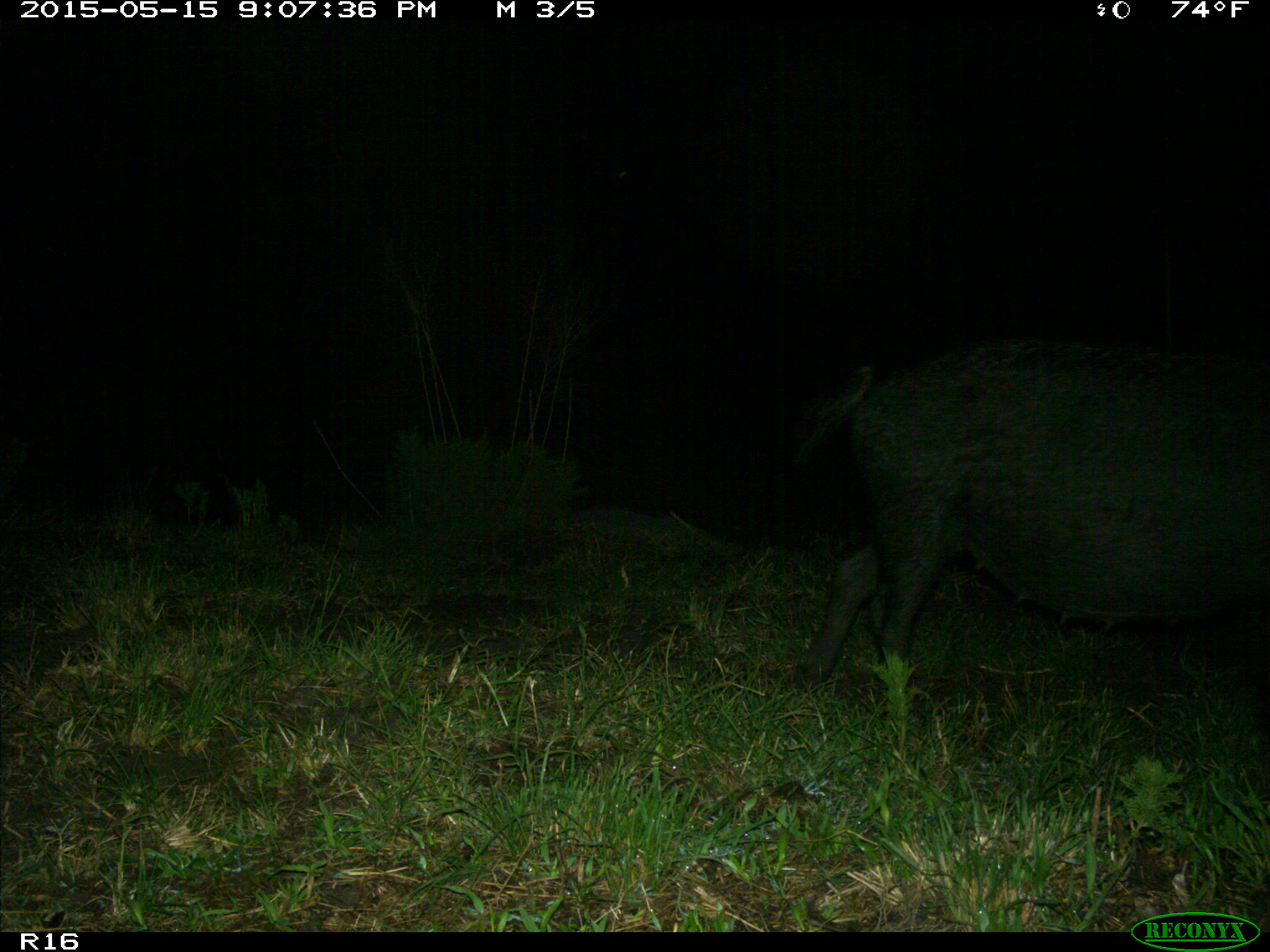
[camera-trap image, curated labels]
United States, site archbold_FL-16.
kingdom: Animalia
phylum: Chordata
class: Mammalia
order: Artiodactyla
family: Suidae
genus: Sus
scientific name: Sus scrofa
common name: wild boar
Sus scrofa (wild boar).